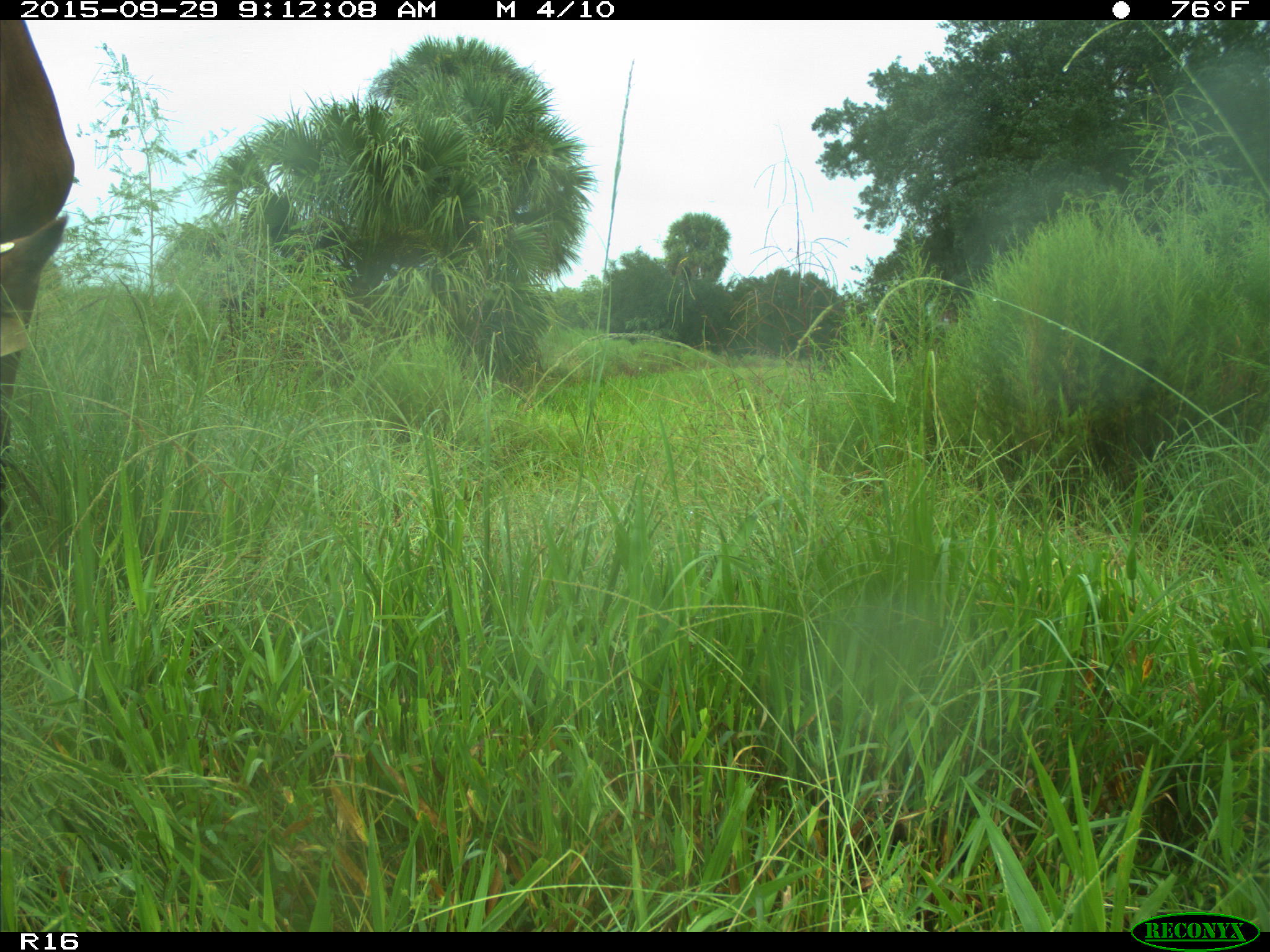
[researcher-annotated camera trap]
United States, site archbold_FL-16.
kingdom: Animalia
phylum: Chordata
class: Mammalia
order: Artiodactyla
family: Bovidae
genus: Bos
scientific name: Bos taurus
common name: domestic cow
Bos taurus (domestic cow).